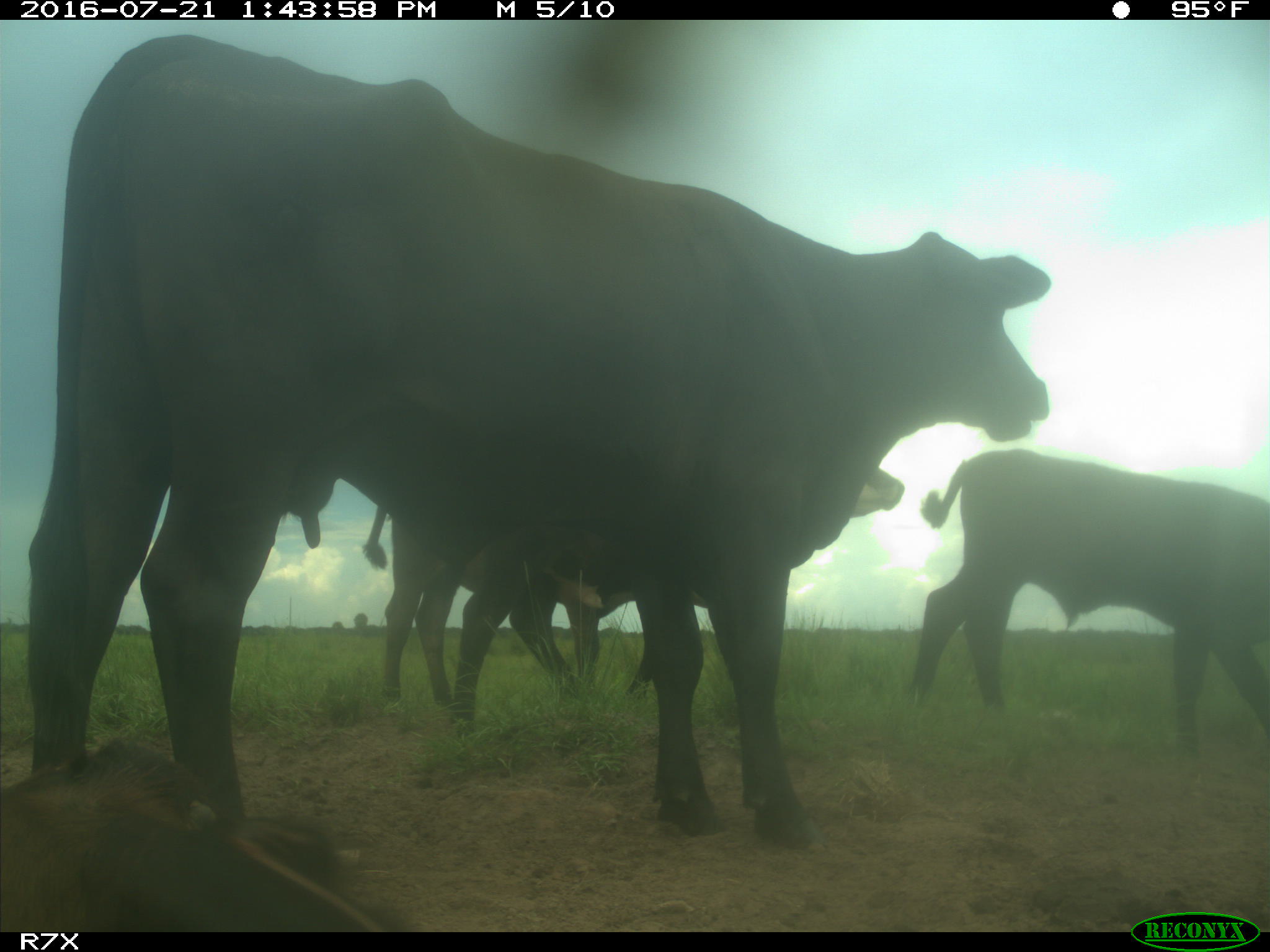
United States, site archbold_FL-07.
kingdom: Animalia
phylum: Chordata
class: Mammalia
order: Artiodactyla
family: Bovidae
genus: Bos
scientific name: Bos taurus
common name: domestic cow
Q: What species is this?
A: Bos taurus (domestic cow).